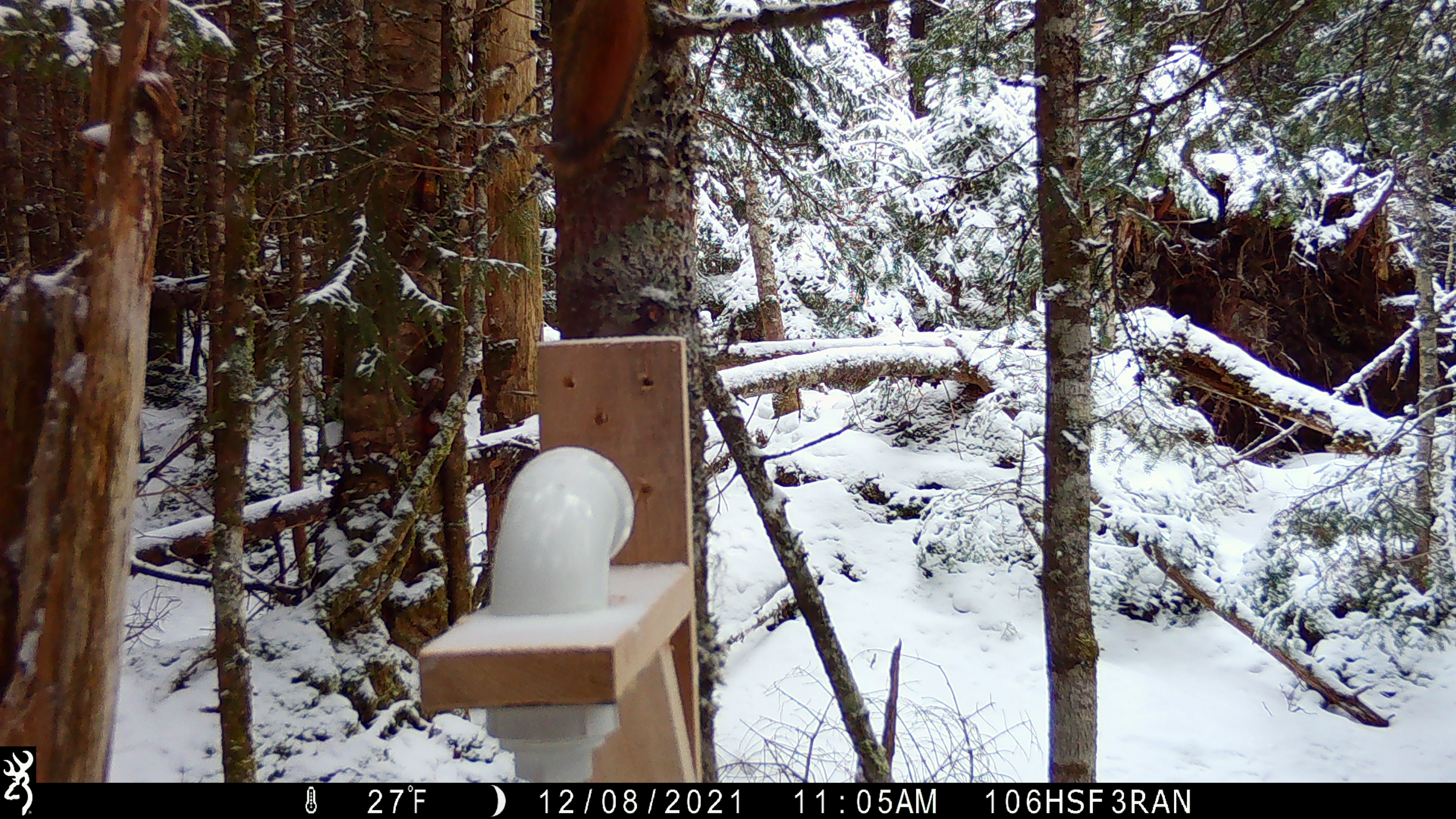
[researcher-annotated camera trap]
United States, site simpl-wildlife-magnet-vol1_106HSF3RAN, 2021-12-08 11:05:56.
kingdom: Animalia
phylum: Chordata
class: Mammalia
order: Rodentia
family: Sciuridae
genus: Tamiasciurus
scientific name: Tamiasciurus hudsonicus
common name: red squirrel